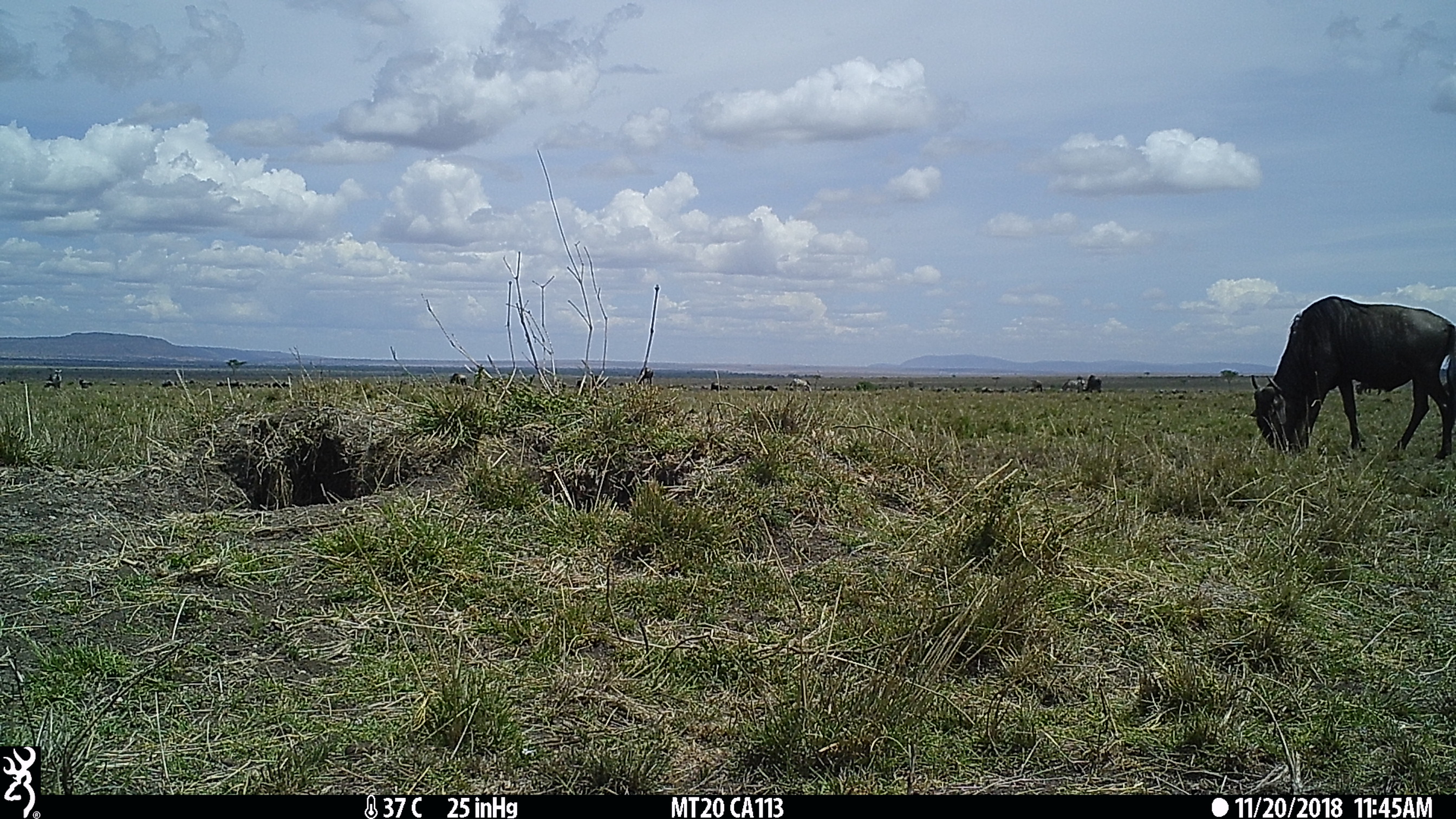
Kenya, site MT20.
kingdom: Animalia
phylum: Chordata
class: Mammalia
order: Artiodactyla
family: Bovidae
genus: Connochaetes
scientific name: Connochaetes taurinus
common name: blue wildebeest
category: wildebeest